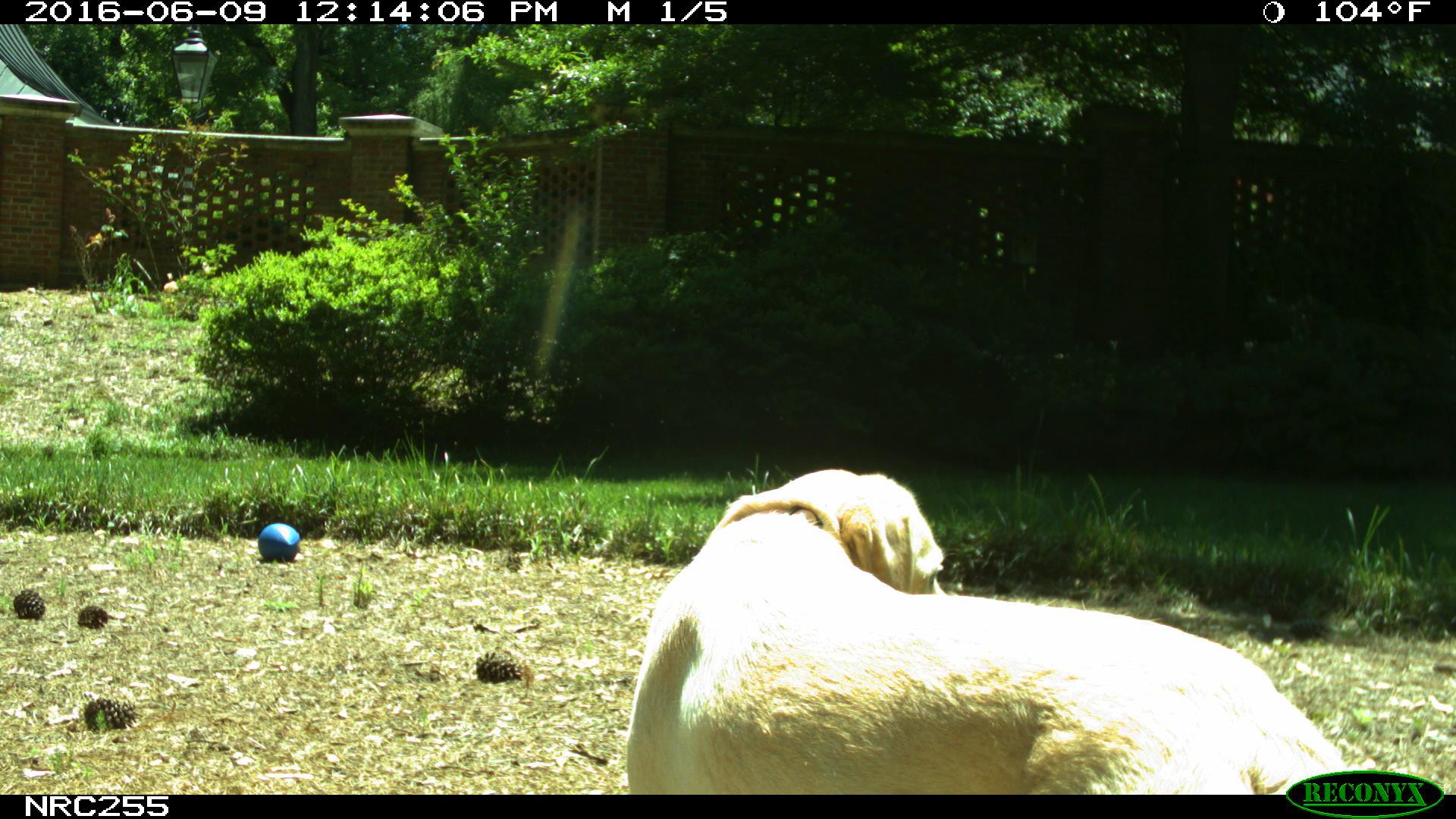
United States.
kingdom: Animalia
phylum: Chordata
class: Mammalia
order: Carnivora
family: Canidae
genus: Canis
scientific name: Canis familiaris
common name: domestic dog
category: Dog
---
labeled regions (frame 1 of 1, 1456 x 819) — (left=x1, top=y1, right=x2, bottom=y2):
Dog: (left=614, top=459, right=1367, bottom=794)